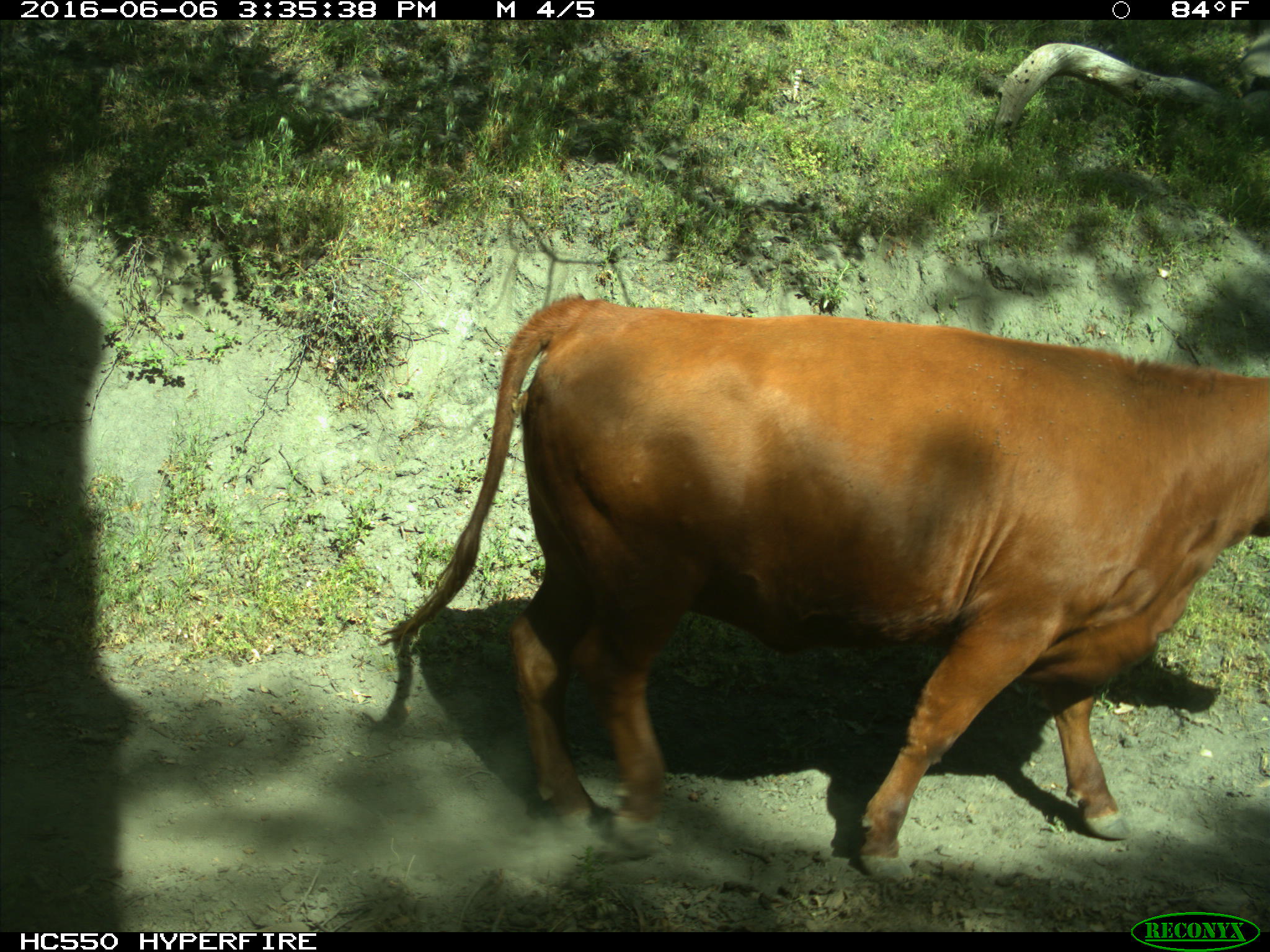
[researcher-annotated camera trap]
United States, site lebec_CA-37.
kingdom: Animalia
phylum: Chordata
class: Mammalia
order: Artiodactyla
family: Bovidae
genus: Bos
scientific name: Bos taurus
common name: domestic cow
Bos taurus (domestic cow).